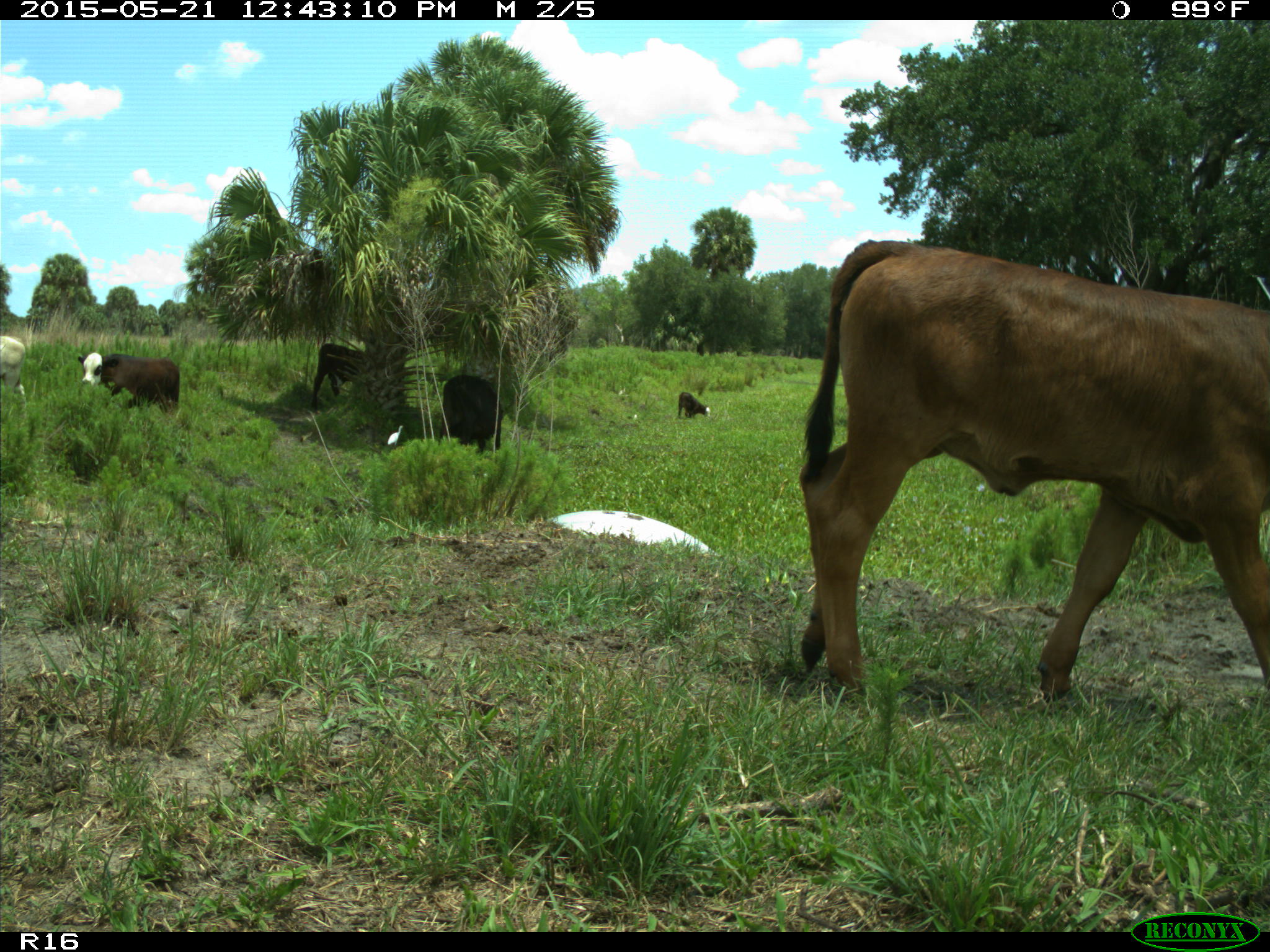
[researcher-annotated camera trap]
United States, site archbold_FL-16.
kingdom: Animalia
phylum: Chordata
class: Mammalia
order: Artiodactyla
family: Bovidae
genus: Bos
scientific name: Bos taurus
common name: domestic cow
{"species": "Bos taurus (domestic cow)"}